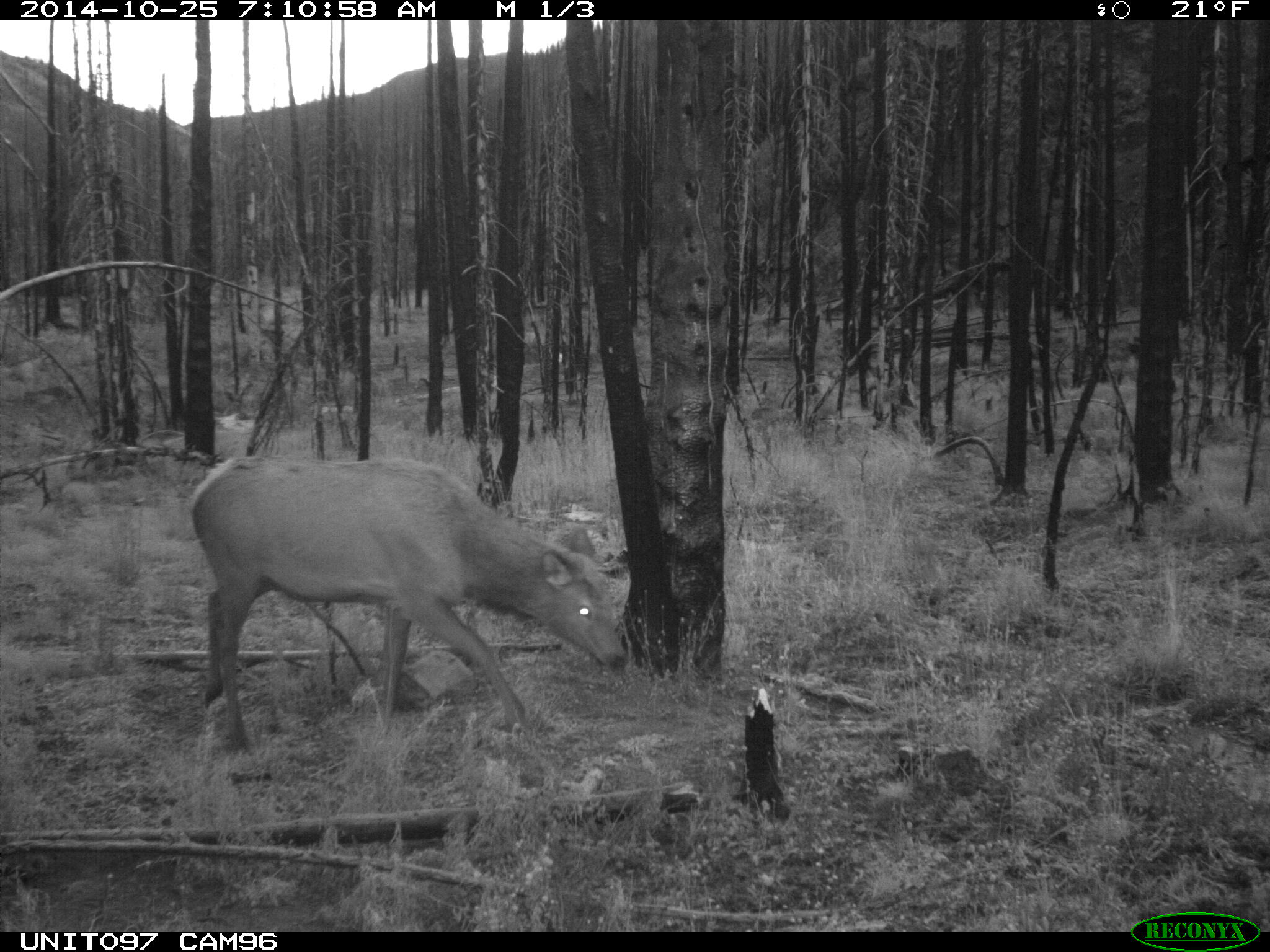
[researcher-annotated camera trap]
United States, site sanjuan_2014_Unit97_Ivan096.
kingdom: Animalia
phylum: Chordata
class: Mammalia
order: Artiodactyla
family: Cervidae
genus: Cervus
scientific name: Cervus elaphus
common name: red deer